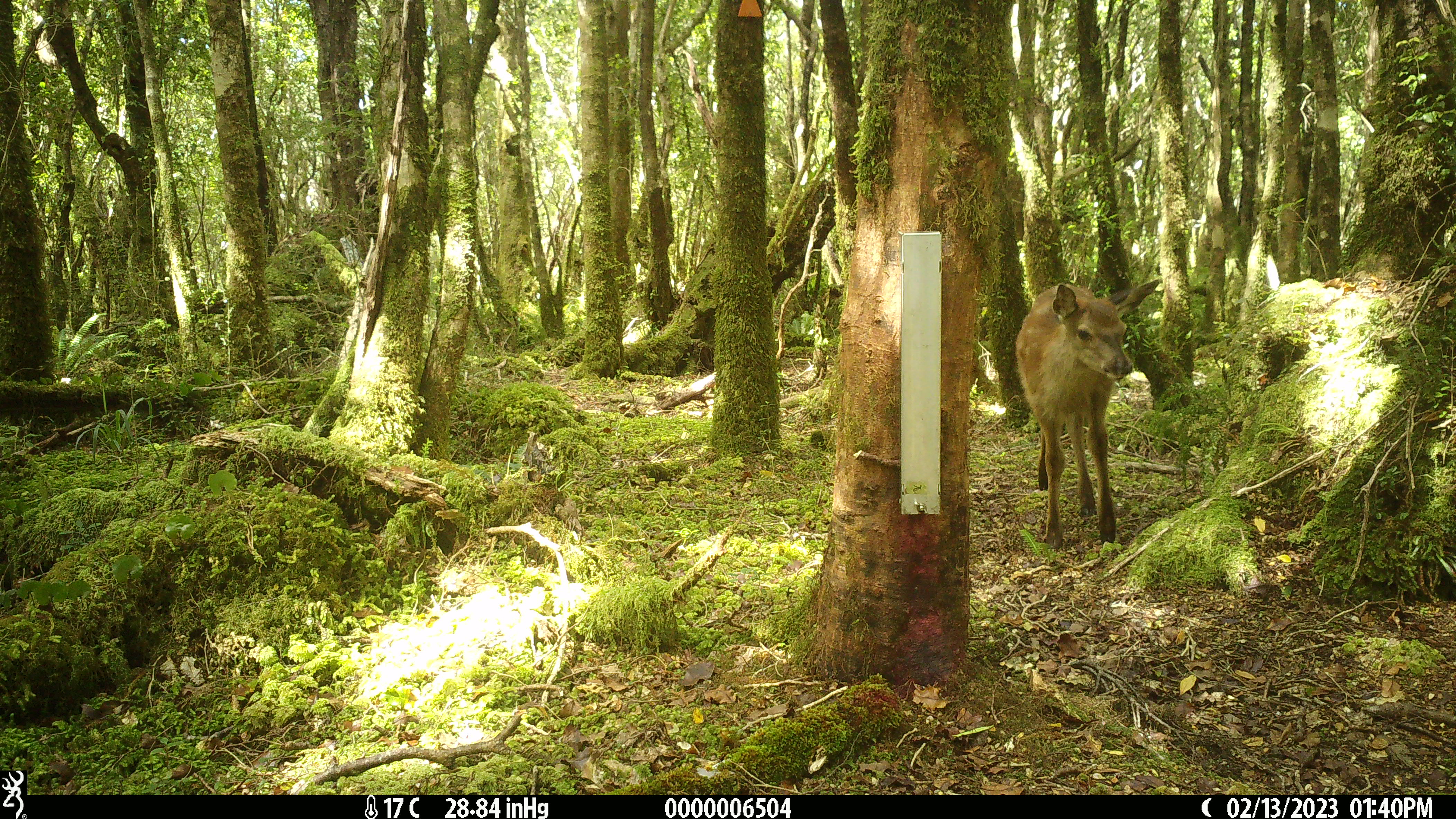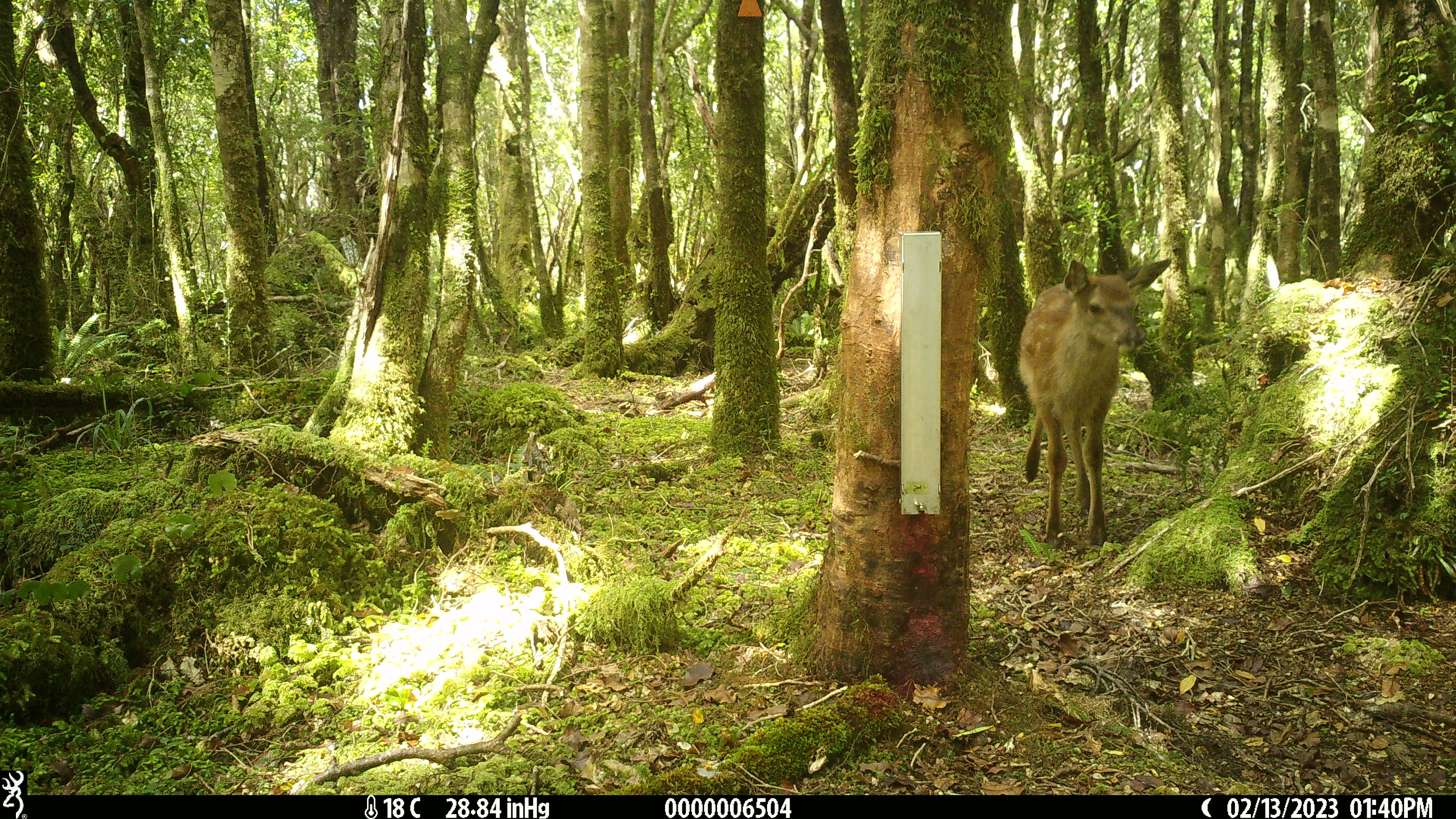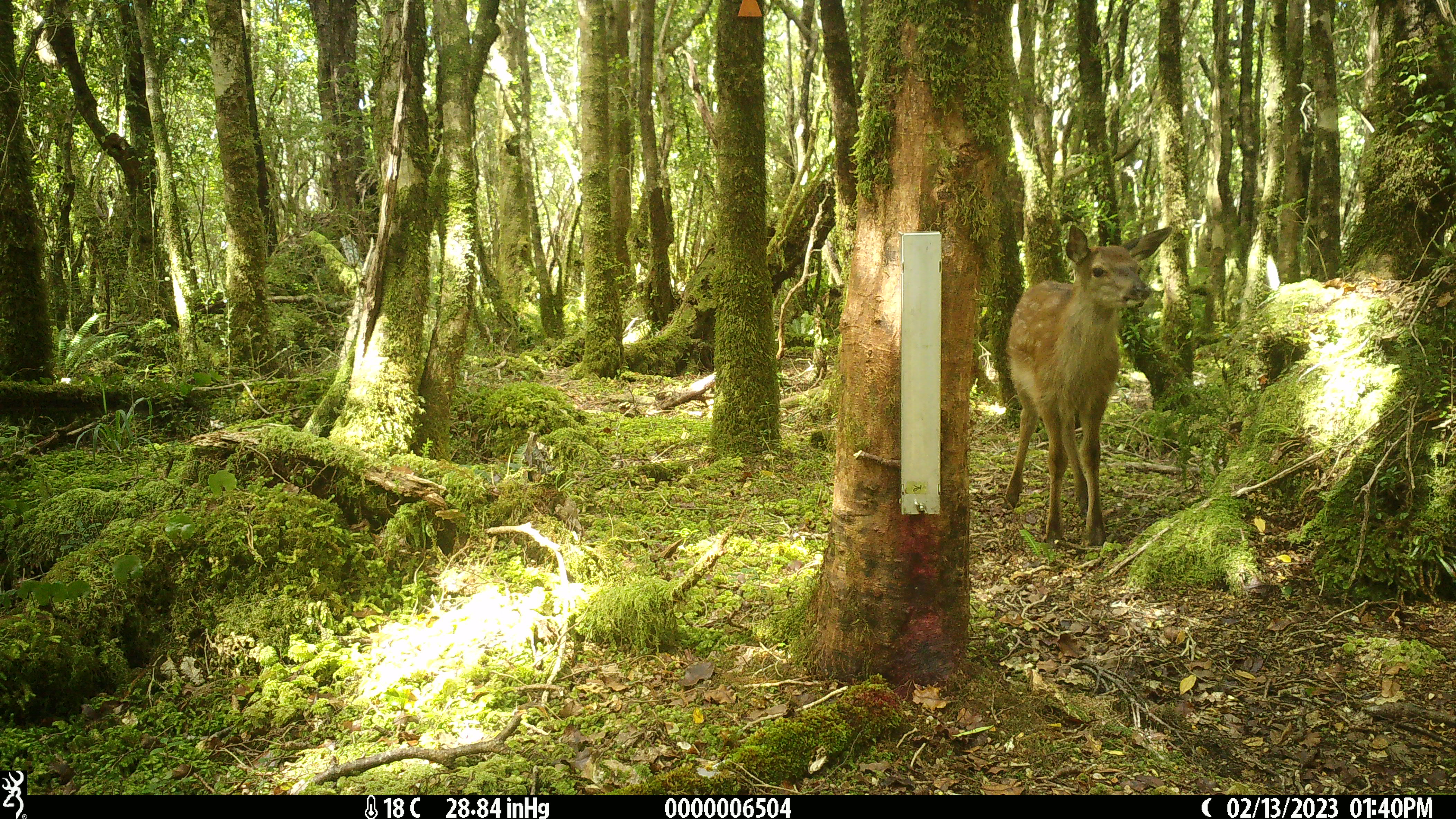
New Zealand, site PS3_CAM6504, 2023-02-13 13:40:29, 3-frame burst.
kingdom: Animalia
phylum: Chordata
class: Mammalia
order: Artiodactyla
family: Cervidae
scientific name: Cervidae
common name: deer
Deer (Cervidae).